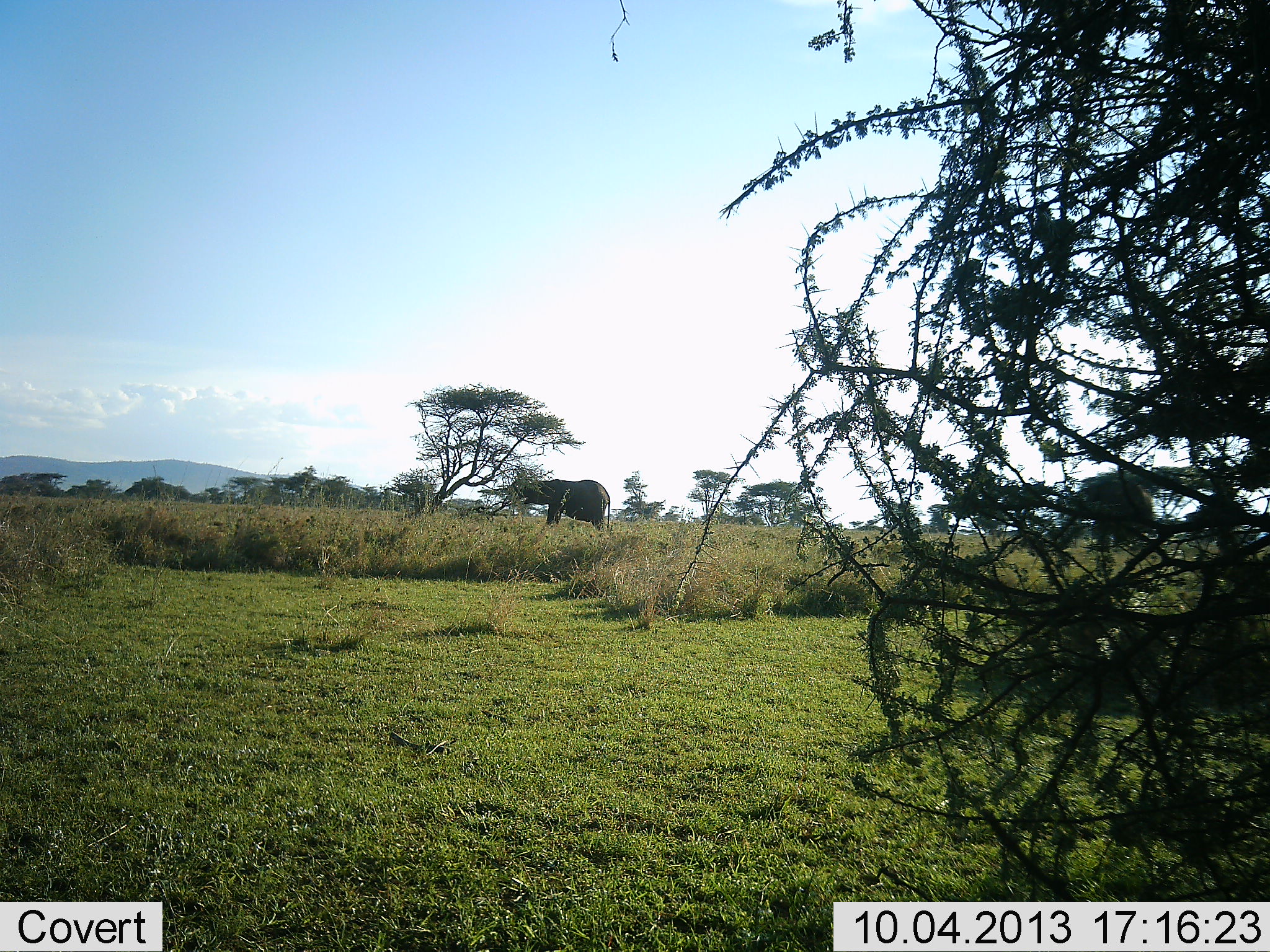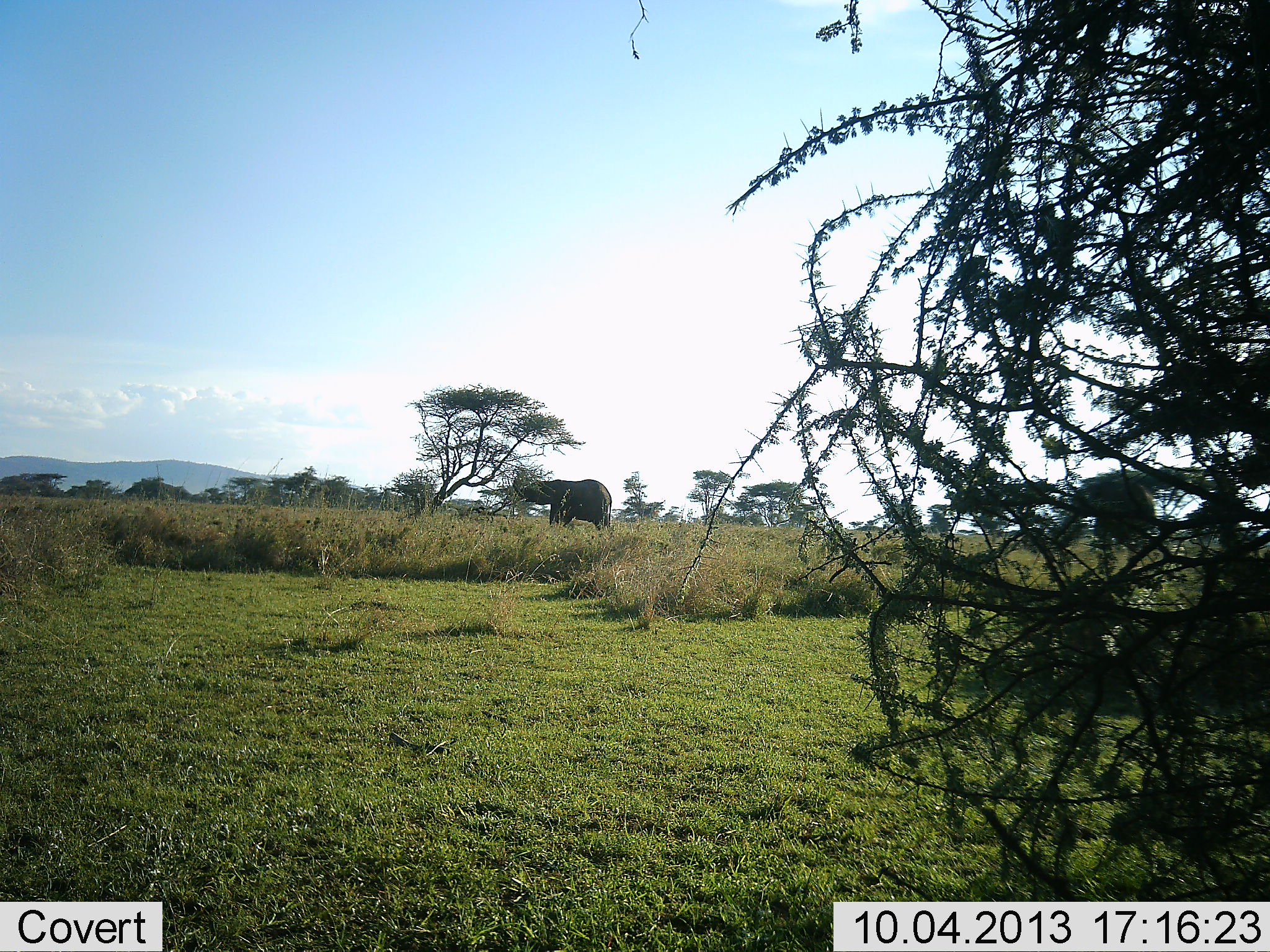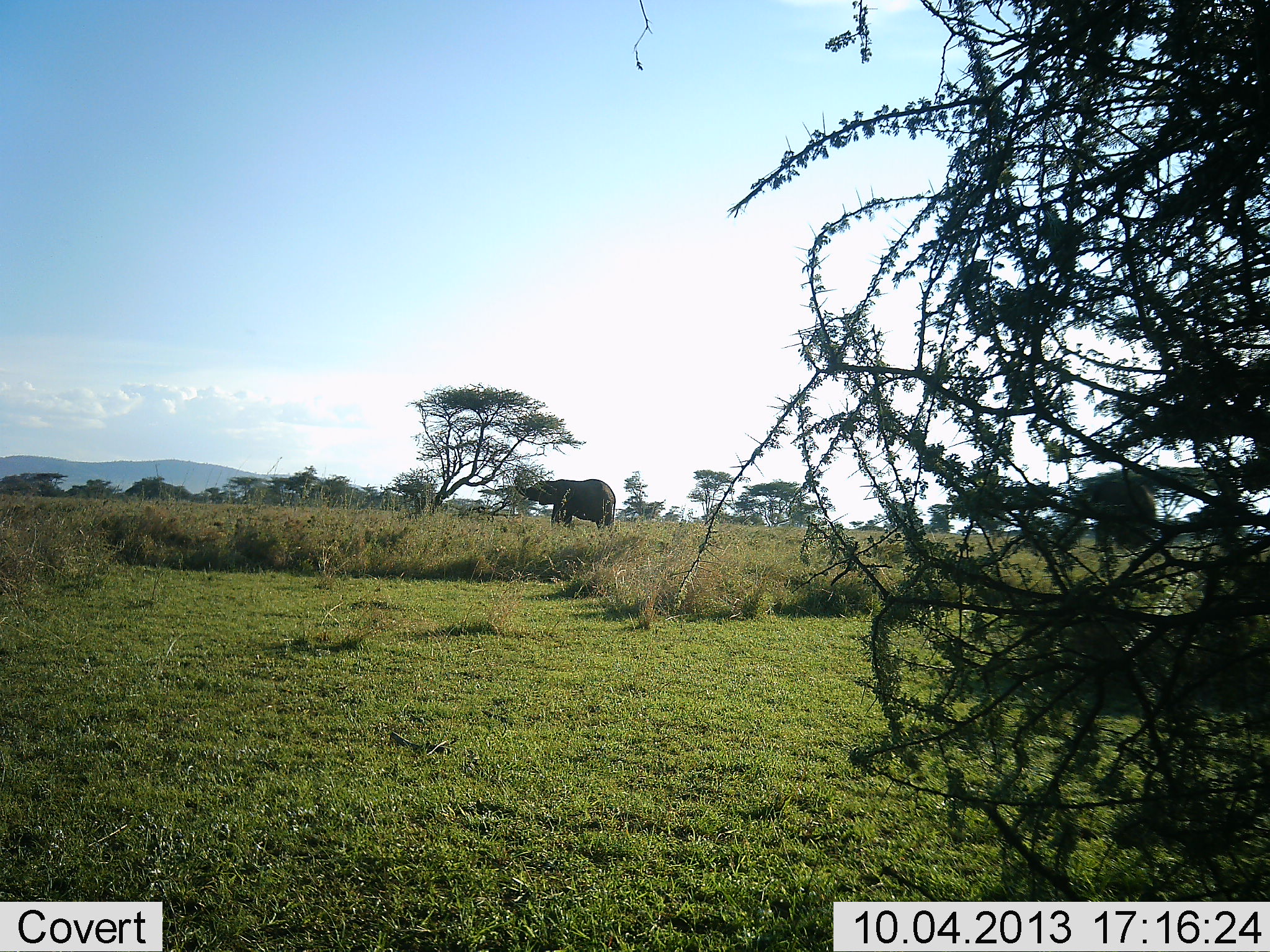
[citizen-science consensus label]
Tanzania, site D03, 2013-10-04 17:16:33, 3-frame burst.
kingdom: Animalia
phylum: Chordata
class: Mammalia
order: Proboscidea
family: Elephantidae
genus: Loxodonta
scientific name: Loxodonta africana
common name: african bush elephant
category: elephant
Elephant (african bush elephant) (Loxodonta africana), count 1. Behavior (volunteer vote fractions): standing 33%, resting 0%, moving 10%, interacting 0%. Young present (vote fraction): 0%. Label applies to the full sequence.